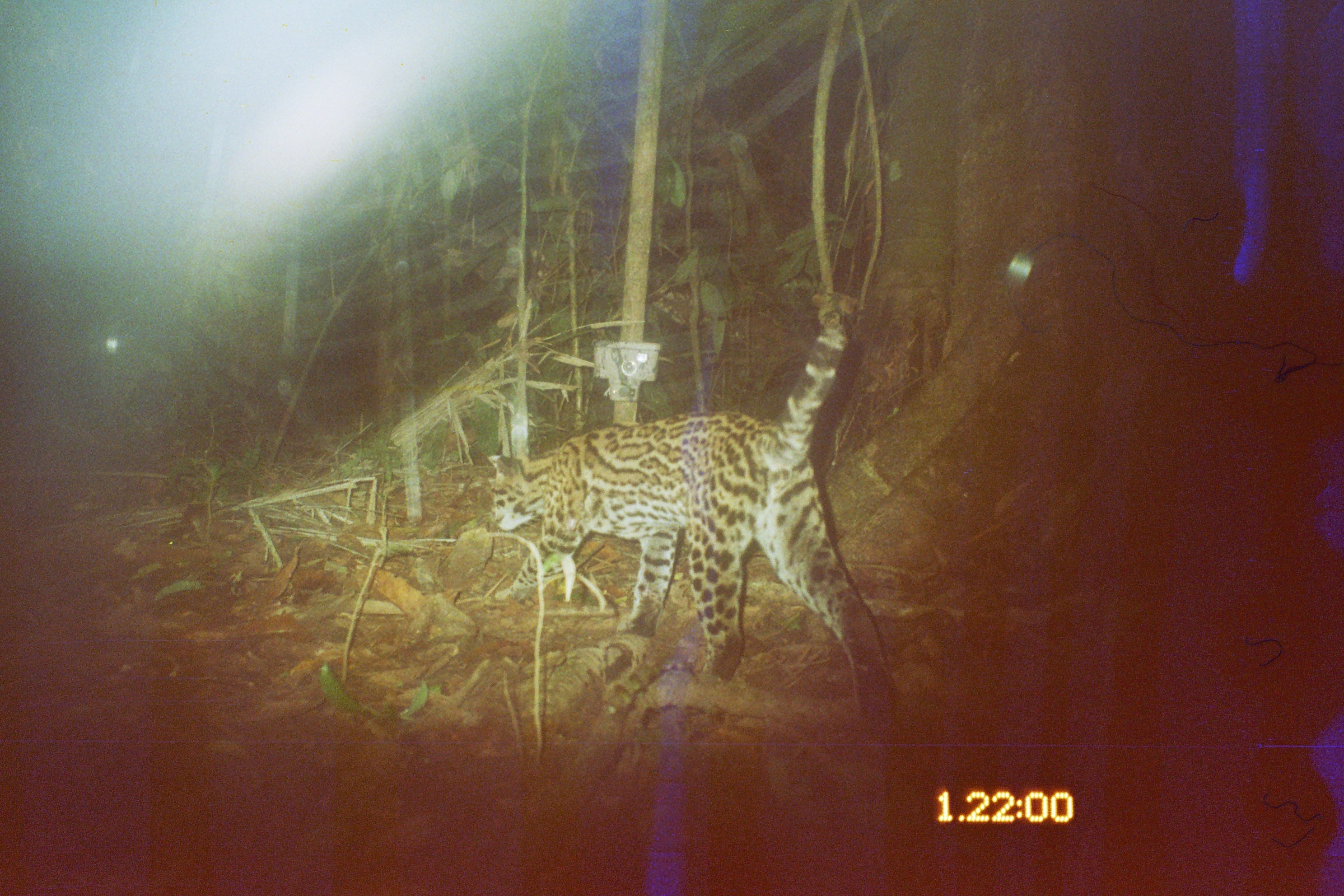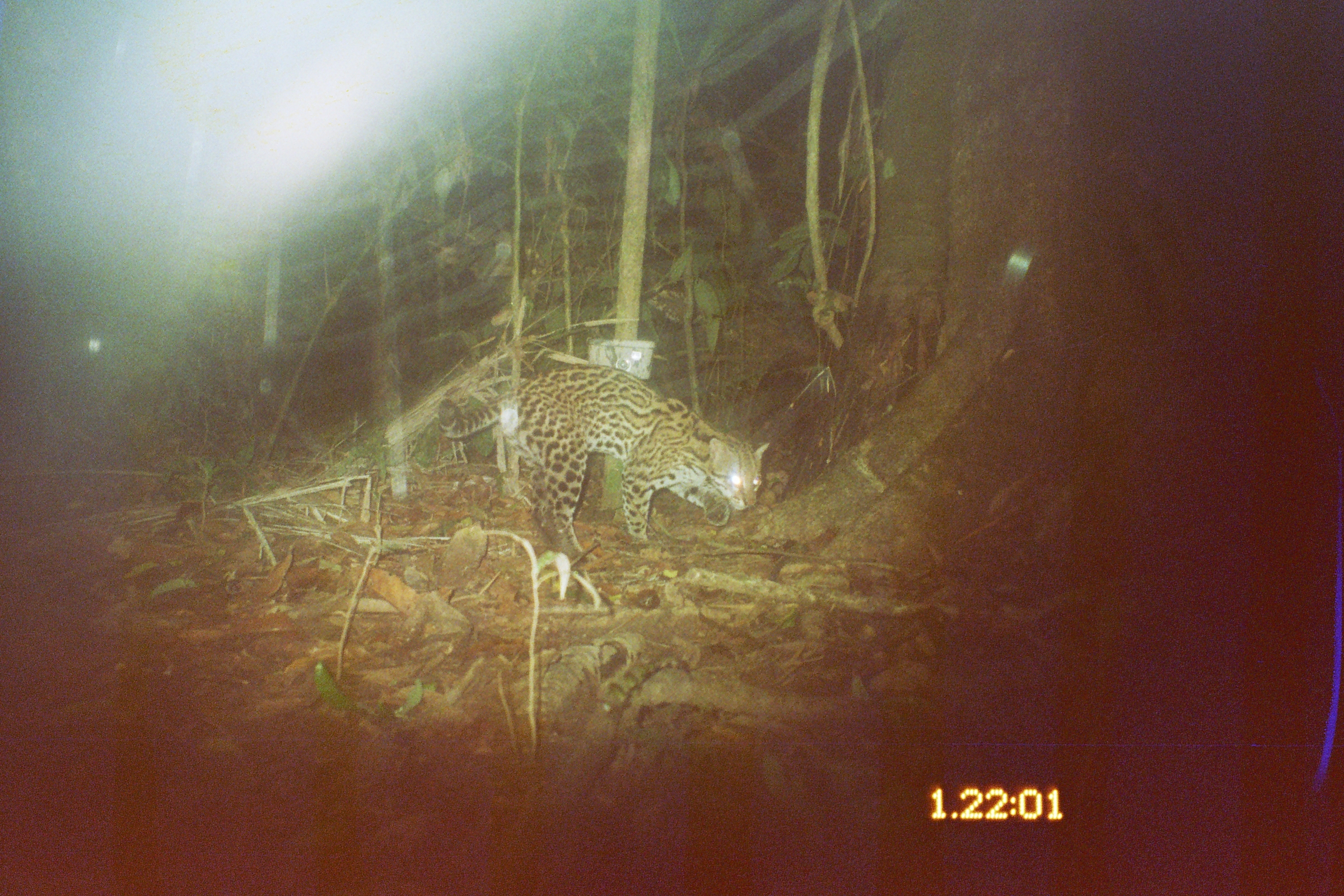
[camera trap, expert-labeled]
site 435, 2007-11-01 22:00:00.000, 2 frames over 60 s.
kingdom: Animalia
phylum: Chordata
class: Mammalia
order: Carnivora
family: Felidae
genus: Leopardus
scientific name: Leopardus pardalis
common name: ocelot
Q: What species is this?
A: Leopardus pardalis (ocelot).